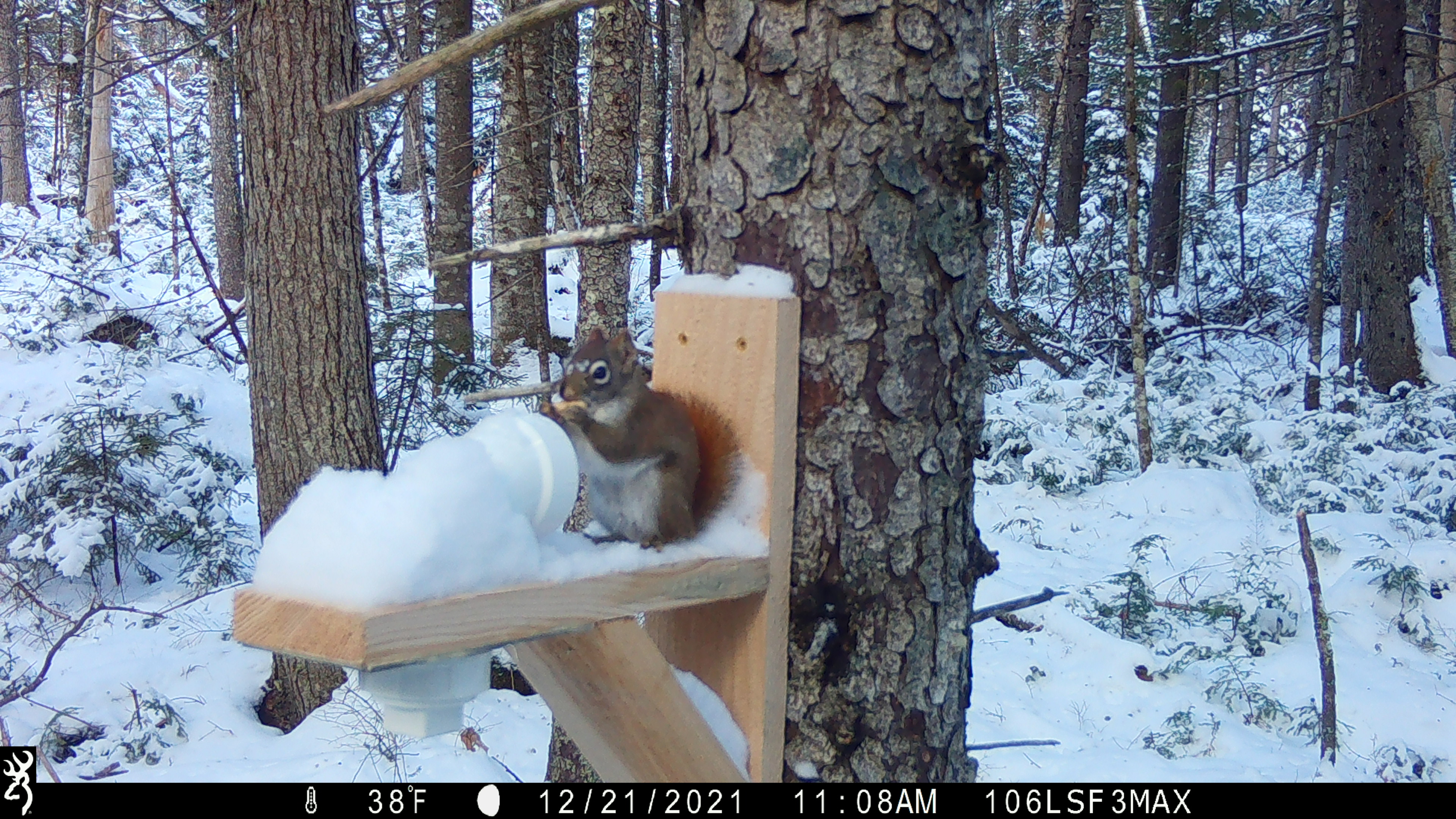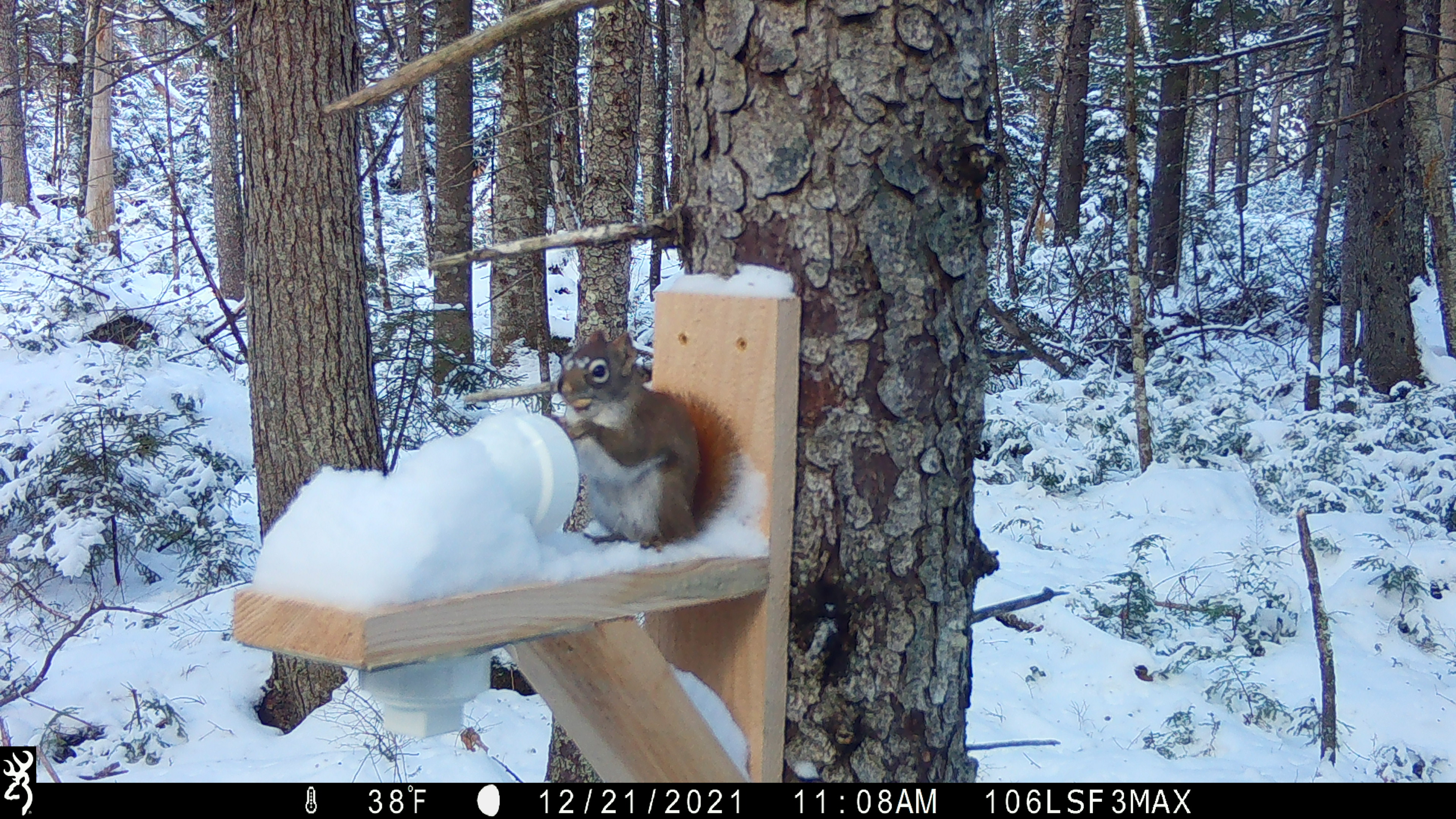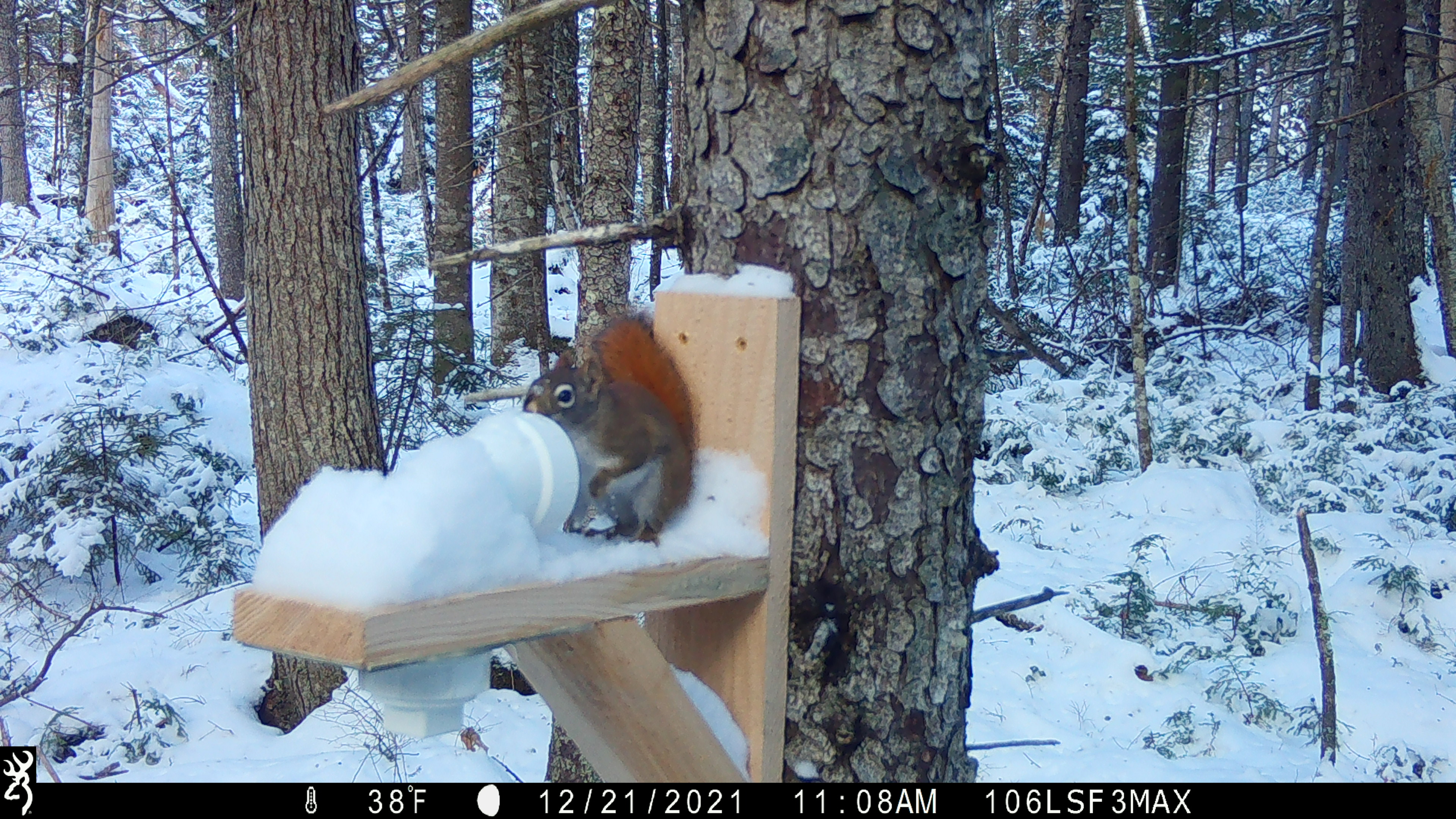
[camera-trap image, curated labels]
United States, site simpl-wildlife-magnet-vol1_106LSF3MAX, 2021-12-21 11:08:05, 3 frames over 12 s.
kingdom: Animalia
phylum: Chordata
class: Mammalia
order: Rodentia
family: Sciuridae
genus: Tamiasciurus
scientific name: Tamiasciurus hudsonicus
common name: red squirrel